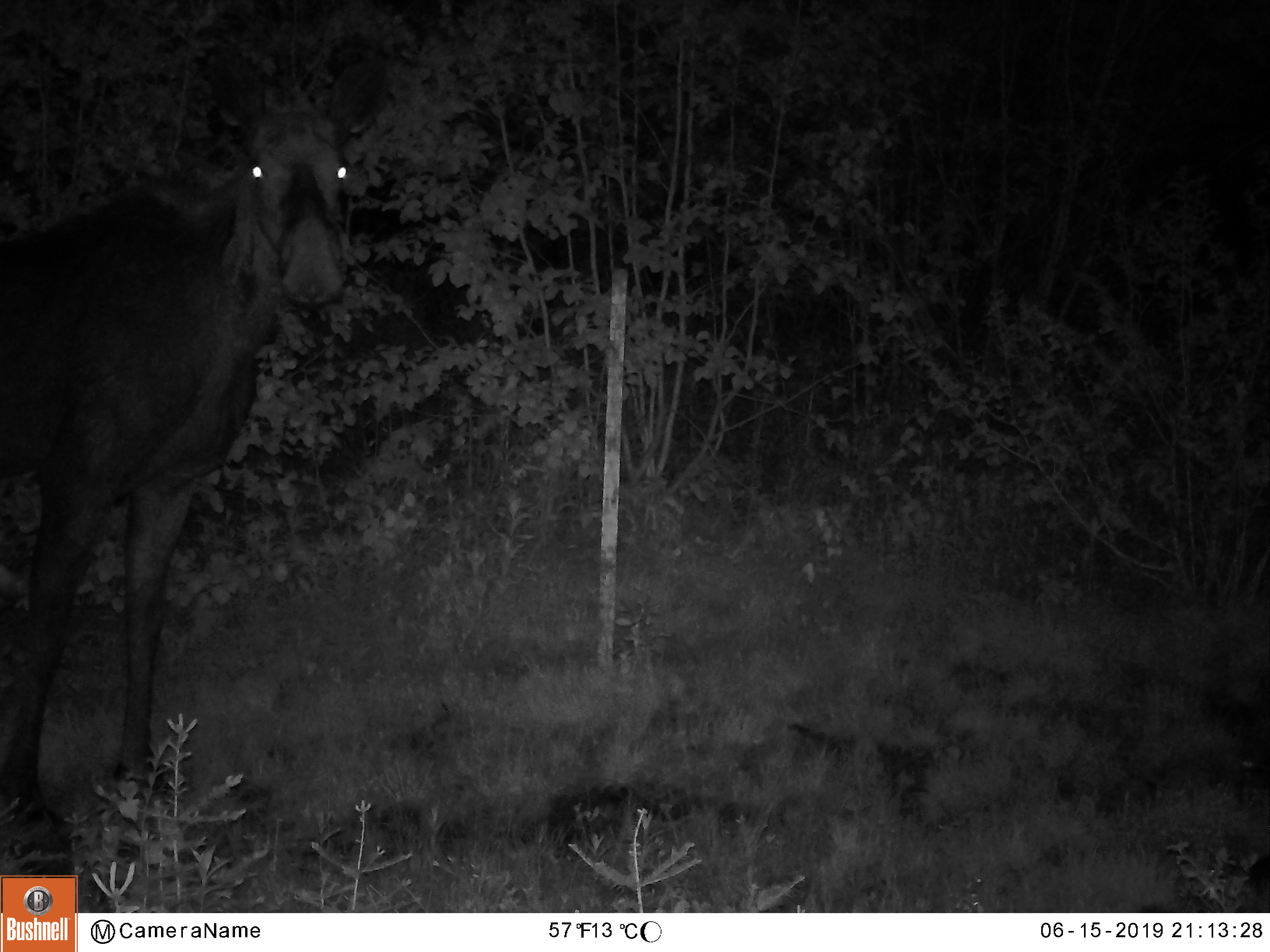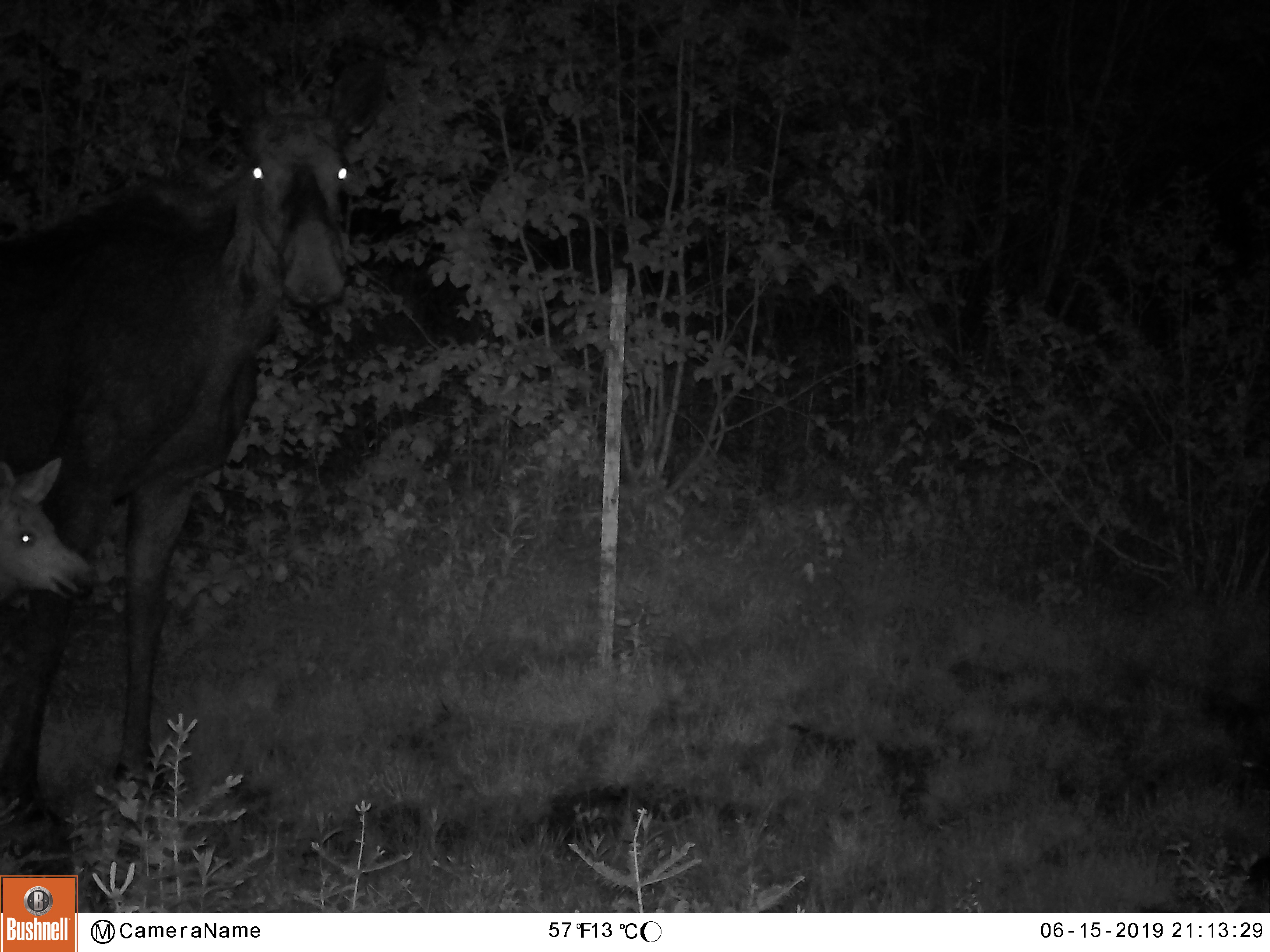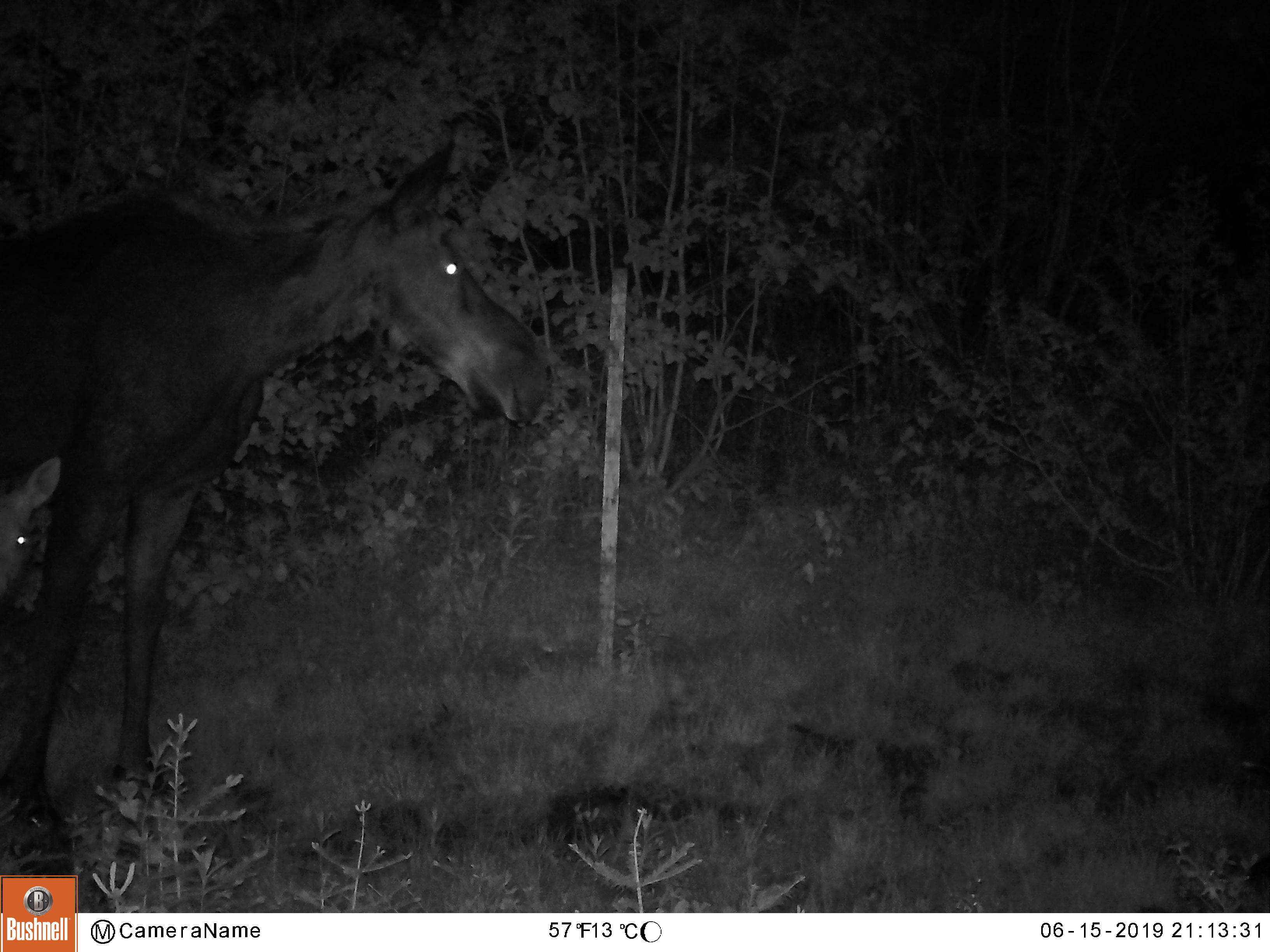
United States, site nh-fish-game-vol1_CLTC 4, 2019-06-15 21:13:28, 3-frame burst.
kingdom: Animalia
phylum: Chordata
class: Mammalia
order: Artiodactyla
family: Cervidae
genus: Alces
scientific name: Alces alces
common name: moose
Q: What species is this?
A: Moose (Alces alces).